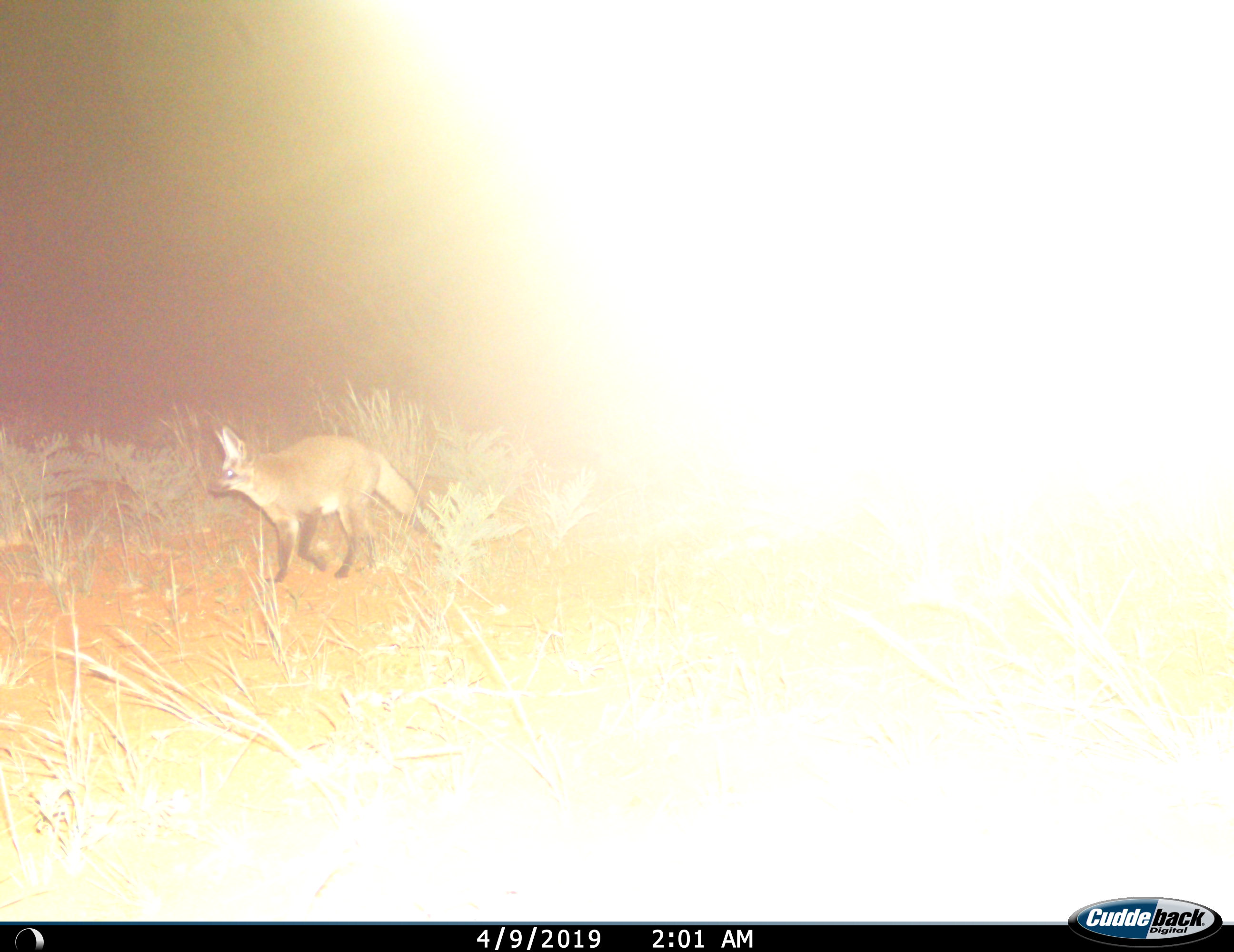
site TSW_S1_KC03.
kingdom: Animalia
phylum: Chordata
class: Mammalia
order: Carnivora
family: Canidae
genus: Otocyon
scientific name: Otocyon megalotis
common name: bat-eared fox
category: foxbateared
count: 1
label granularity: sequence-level